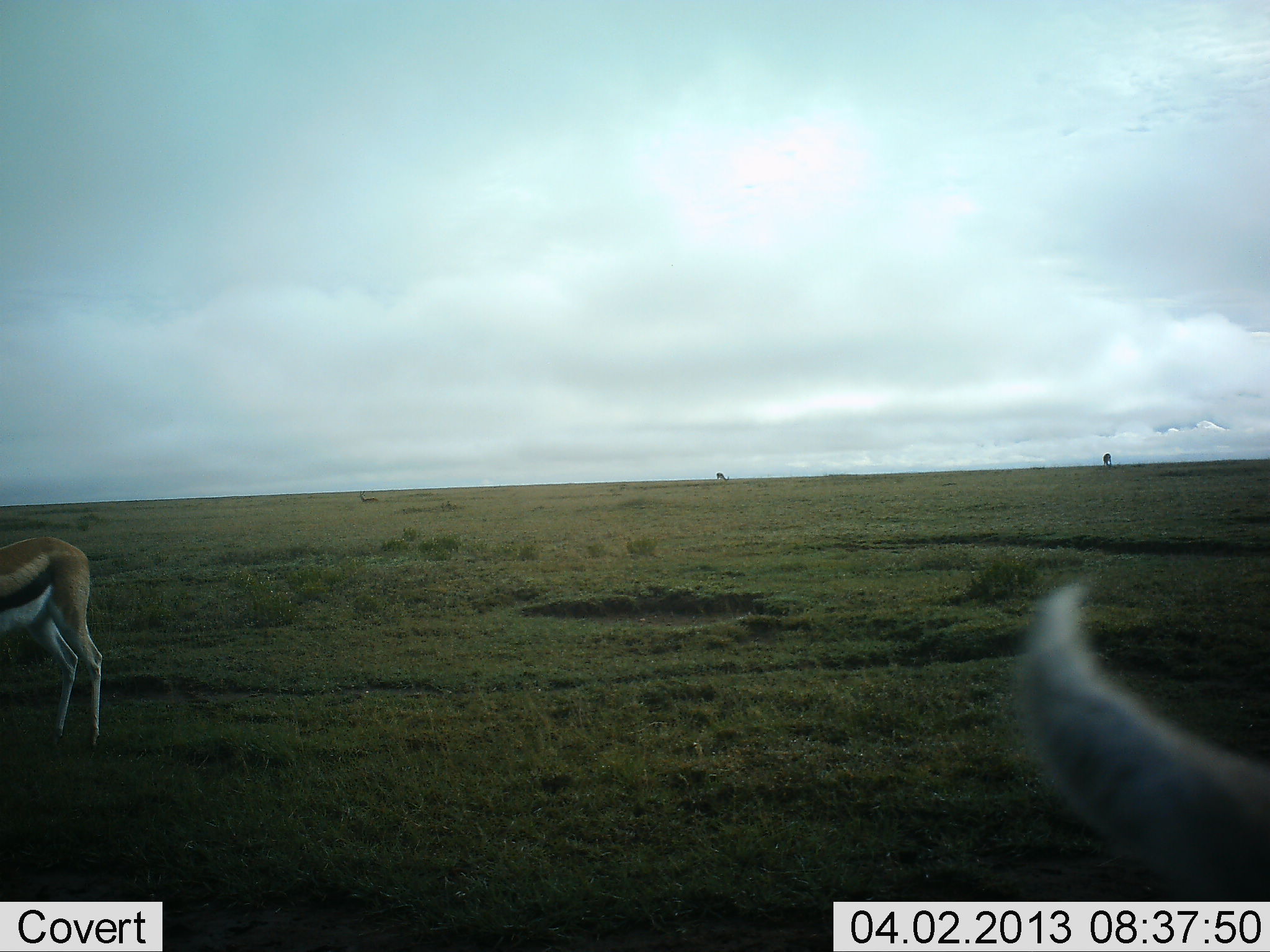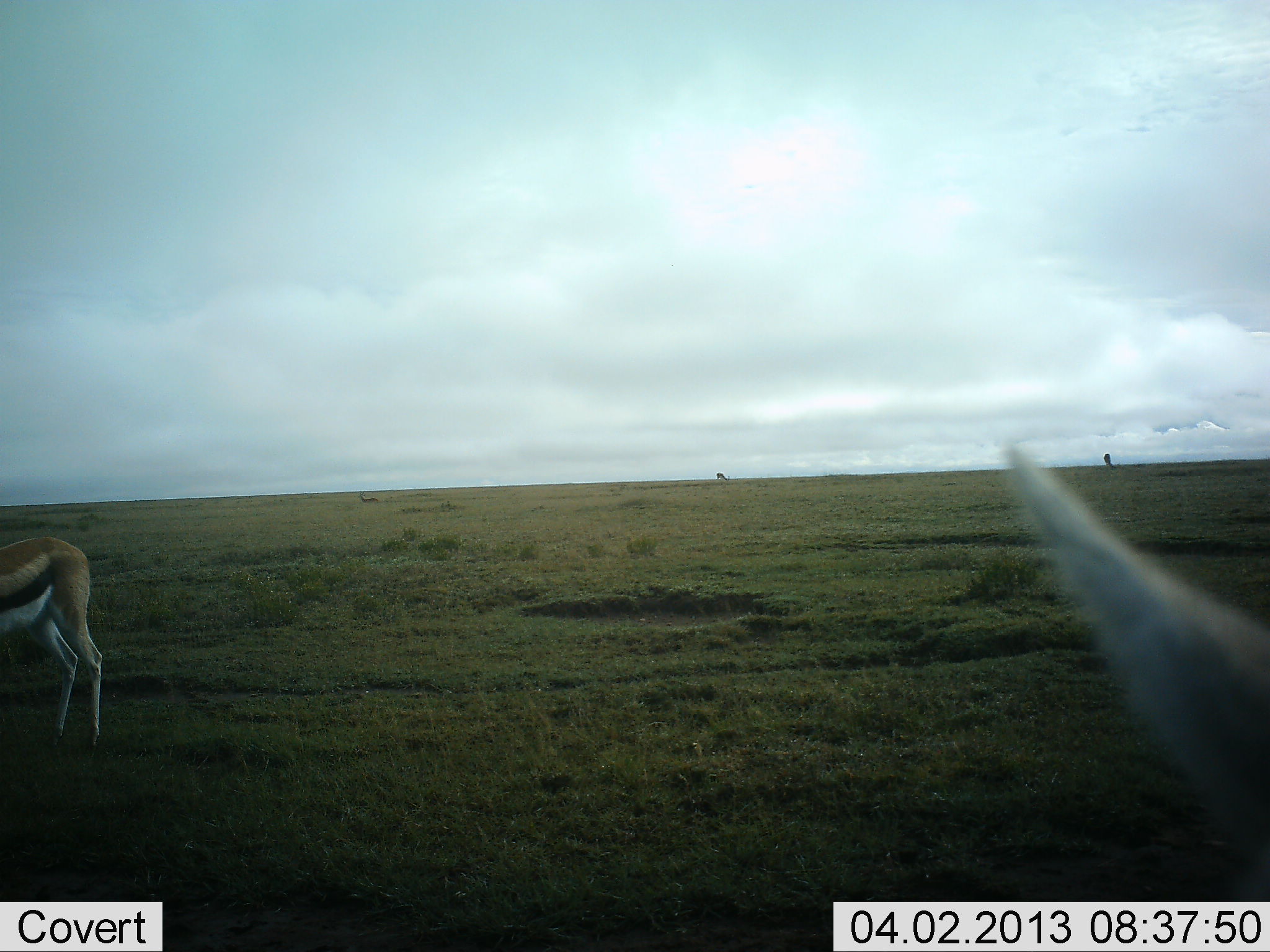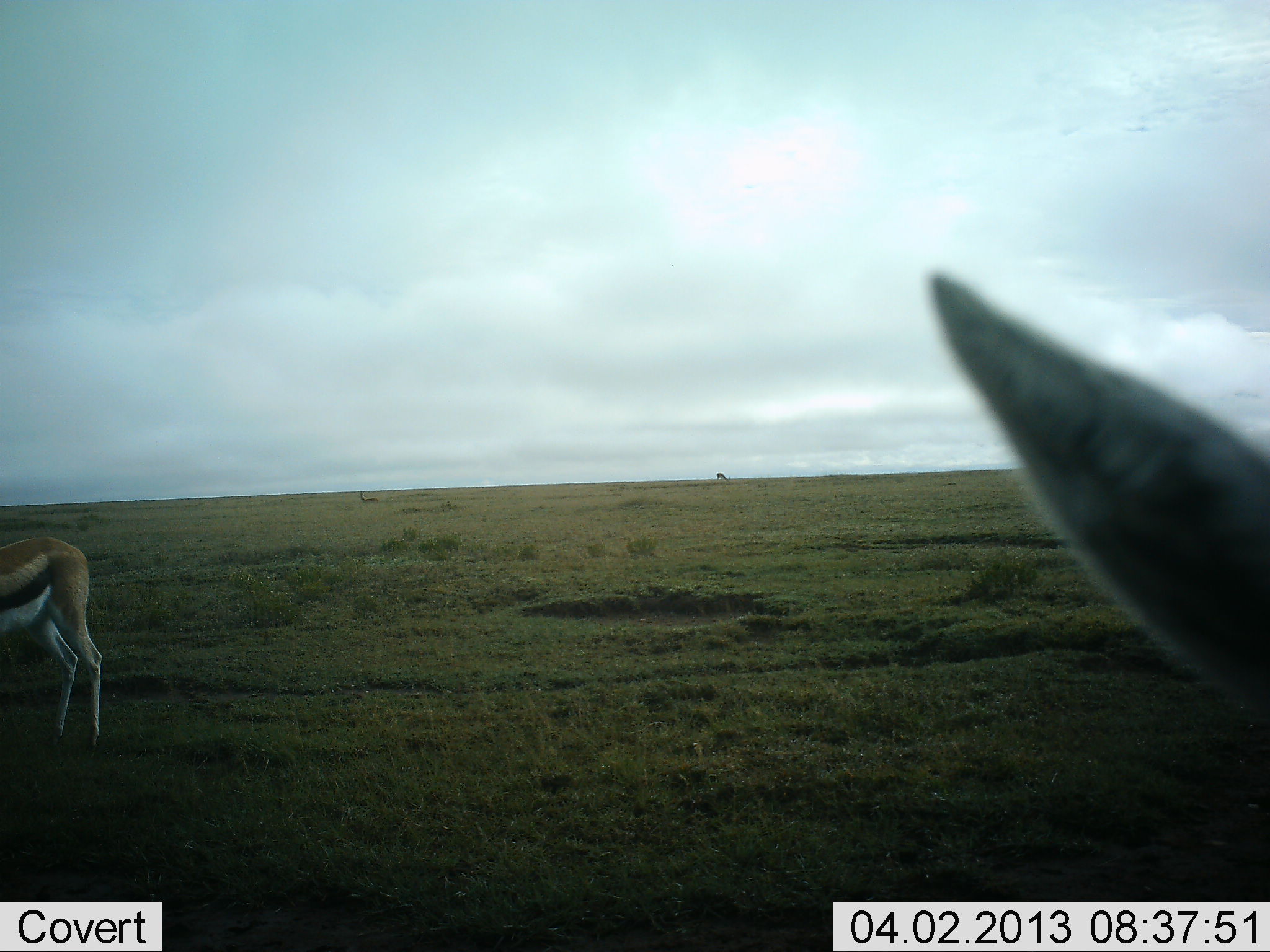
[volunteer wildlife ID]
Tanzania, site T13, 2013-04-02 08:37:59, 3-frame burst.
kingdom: Animalia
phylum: Chordata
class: Mammalia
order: Artiodactyla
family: Bovidae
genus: Eudorcas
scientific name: Eudorcas thomsonii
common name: thomson's gazelle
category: gazellethomsons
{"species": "gazellethomsons (thomson's gazelle) (Eudorcas thomsonii)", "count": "2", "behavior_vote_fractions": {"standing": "87%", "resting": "0%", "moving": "3%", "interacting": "3%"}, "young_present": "0%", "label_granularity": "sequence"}